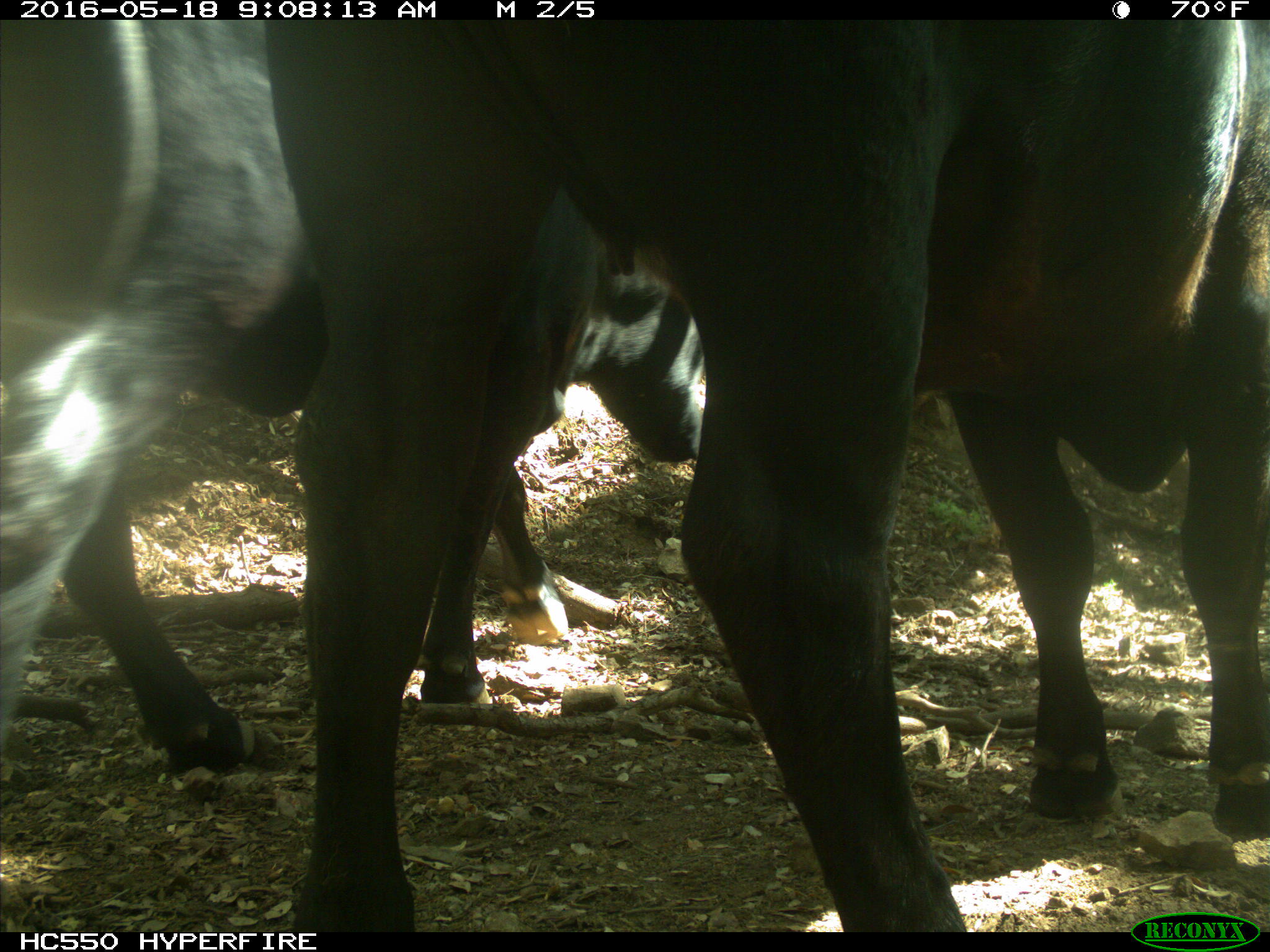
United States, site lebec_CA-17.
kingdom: Animalia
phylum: Chordata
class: Mammalia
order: Artiodactyla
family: Bovidae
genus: Bos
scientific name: Bos taurus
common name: domestic cow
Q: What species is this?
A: Bos taurus (domestic cow).